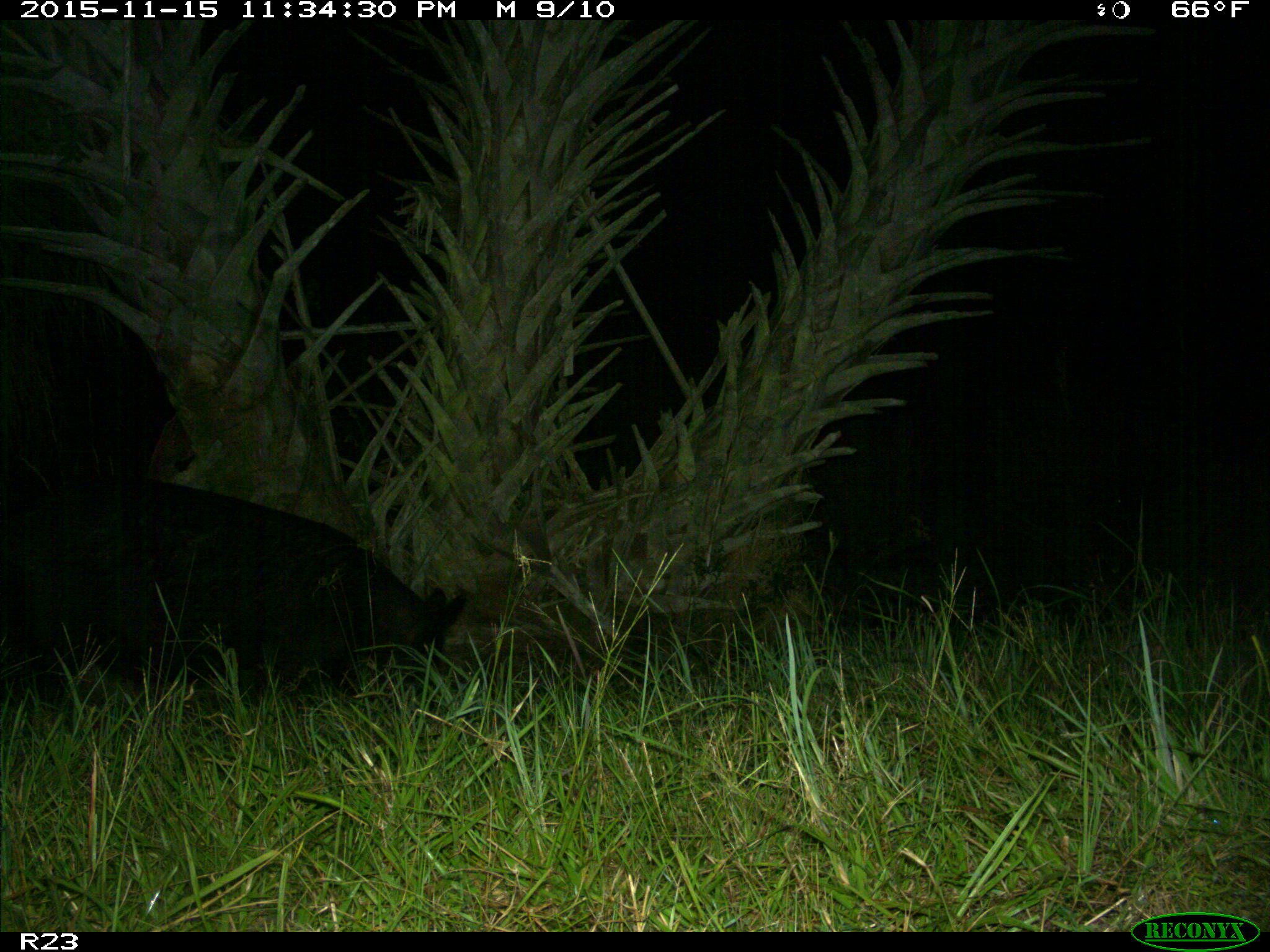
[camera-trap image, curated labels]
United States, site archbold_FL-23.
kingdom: Animalia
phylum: Chordata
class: Mammalia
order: Artiodactyla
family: Suidae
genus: Sus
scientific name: Sus scrofa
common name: wild boar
Sus scrofa (wild boar).